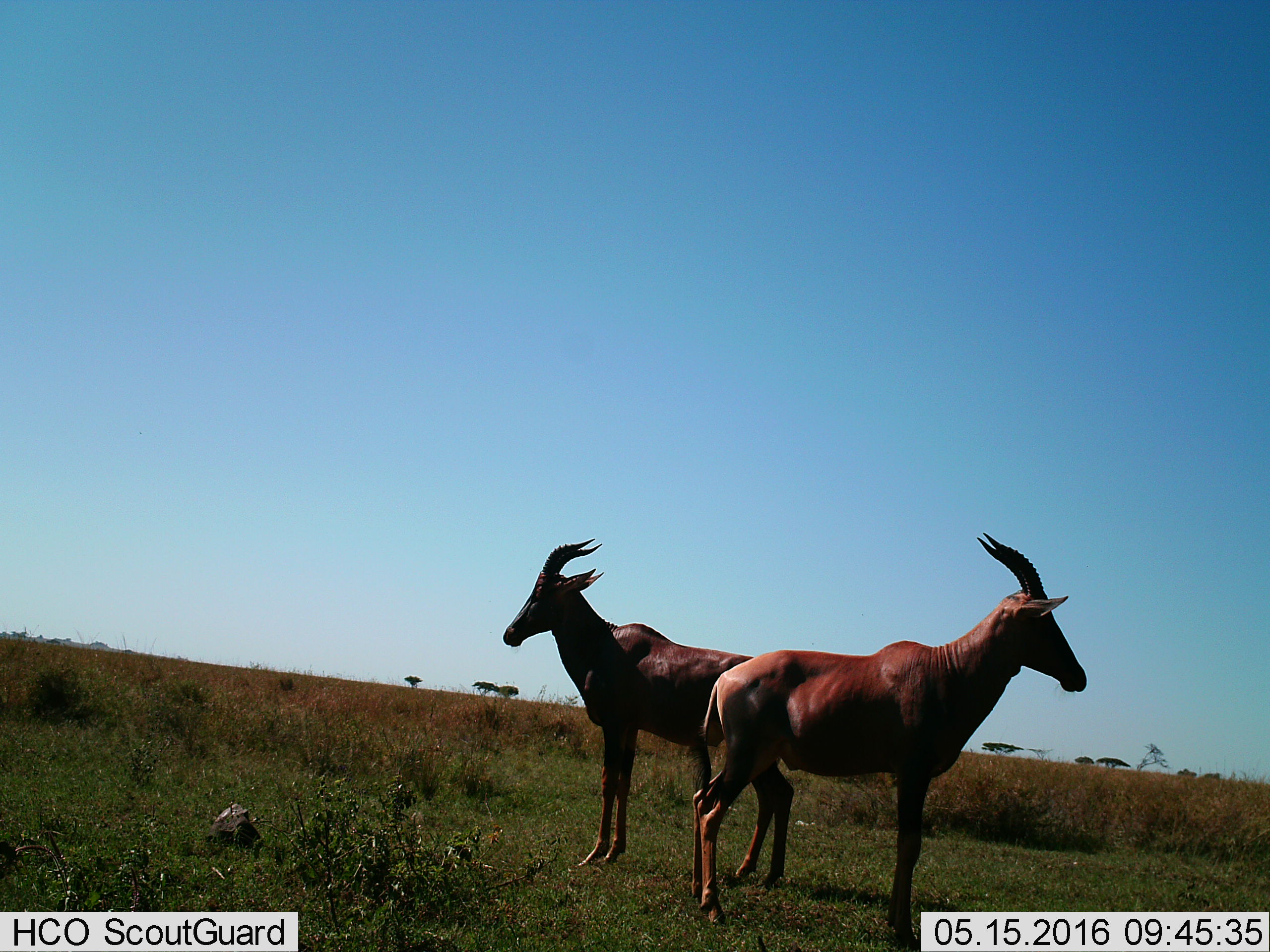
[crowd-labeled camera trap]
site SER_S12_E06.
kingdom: Animalia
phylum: Chordata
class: Mammalia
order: Artiodactyla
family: Bovidae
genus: Damaliscus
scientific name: Damaliscus lunatus jimela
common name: topi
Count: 2.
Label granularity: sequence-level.